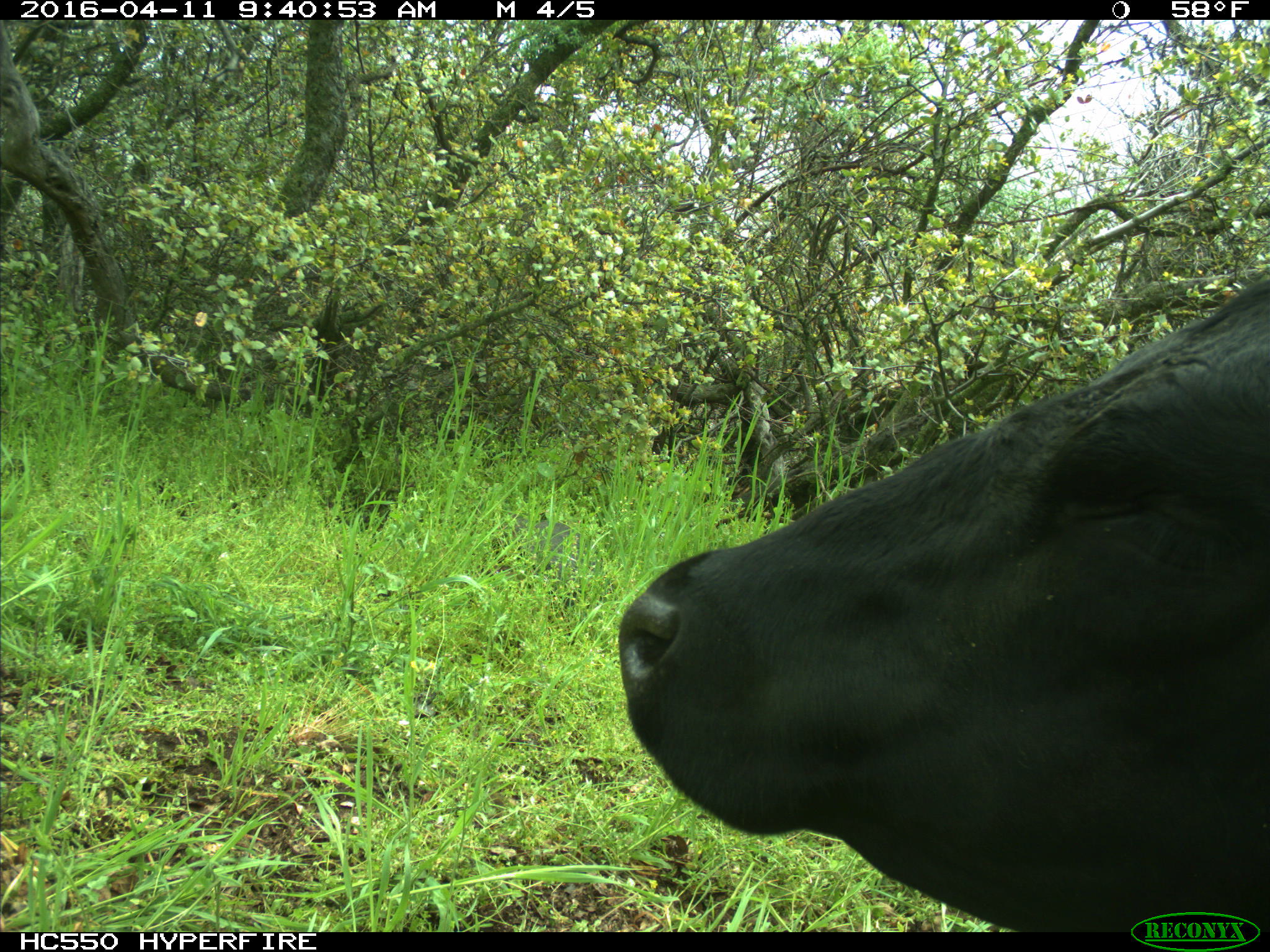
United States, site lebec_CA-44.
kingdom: Animalia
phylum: Chordata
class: Mammalia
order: Artiodactyla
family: Bovidae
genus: Bos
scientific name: Bos taurus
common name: domestic cow